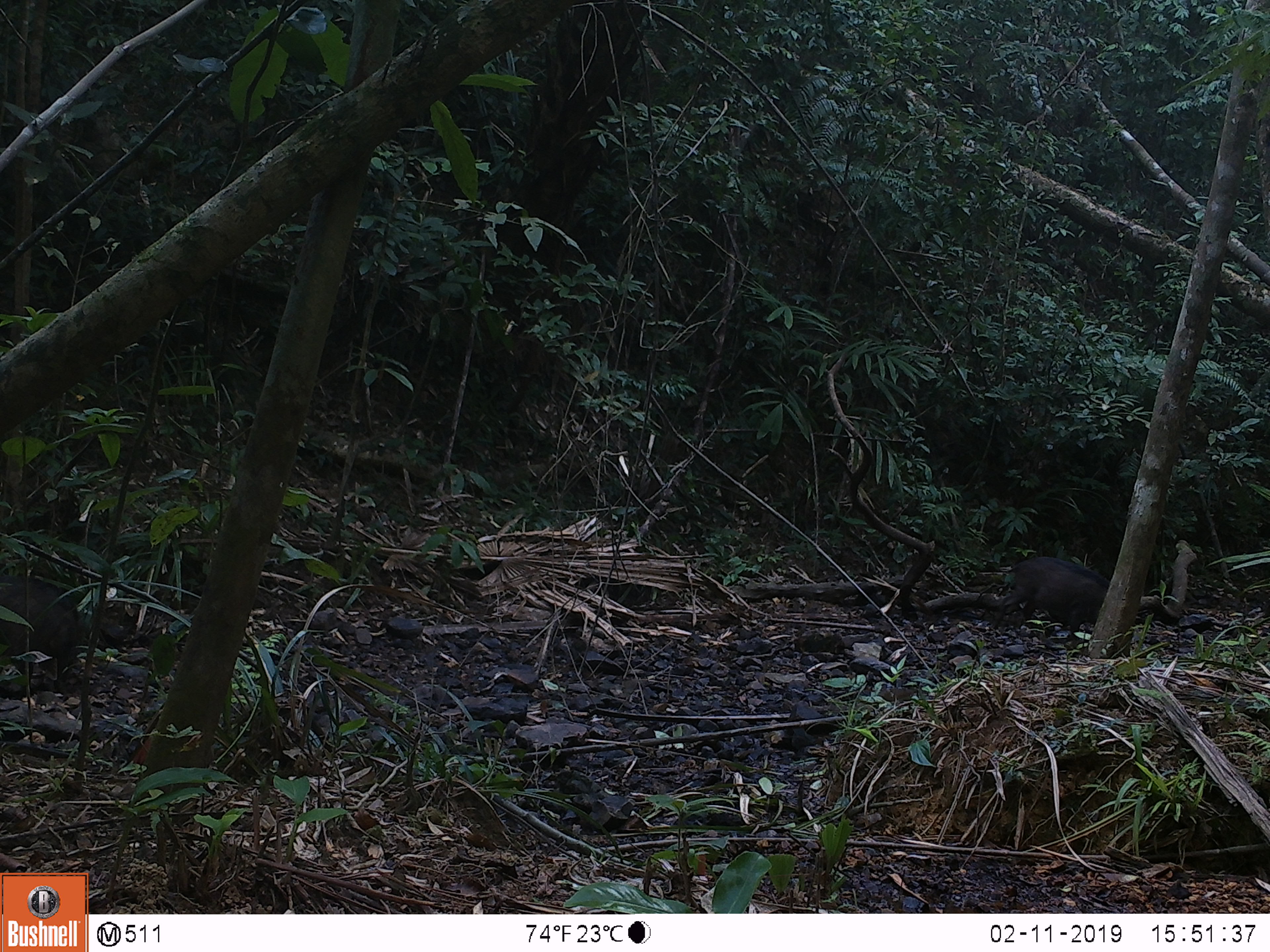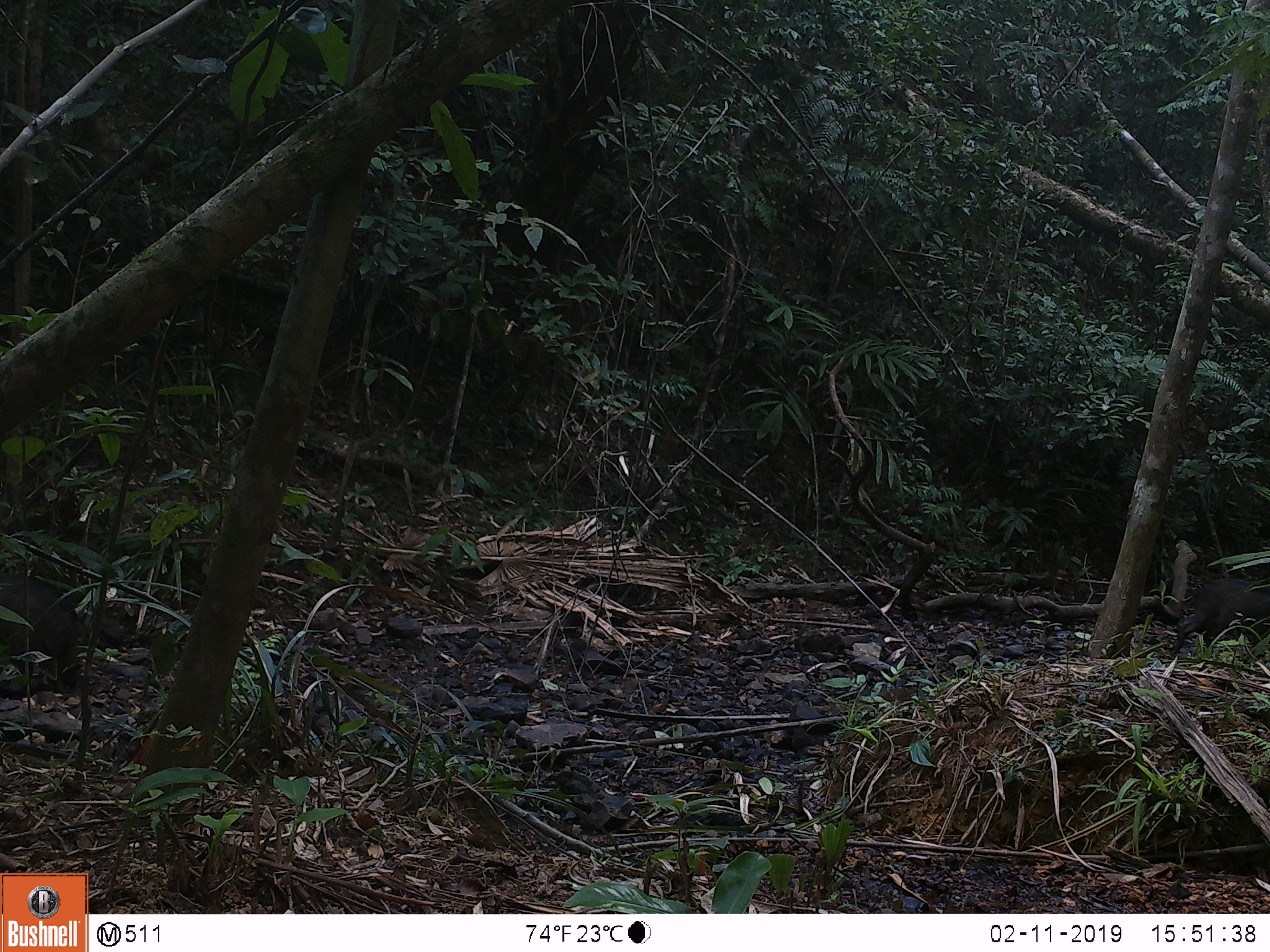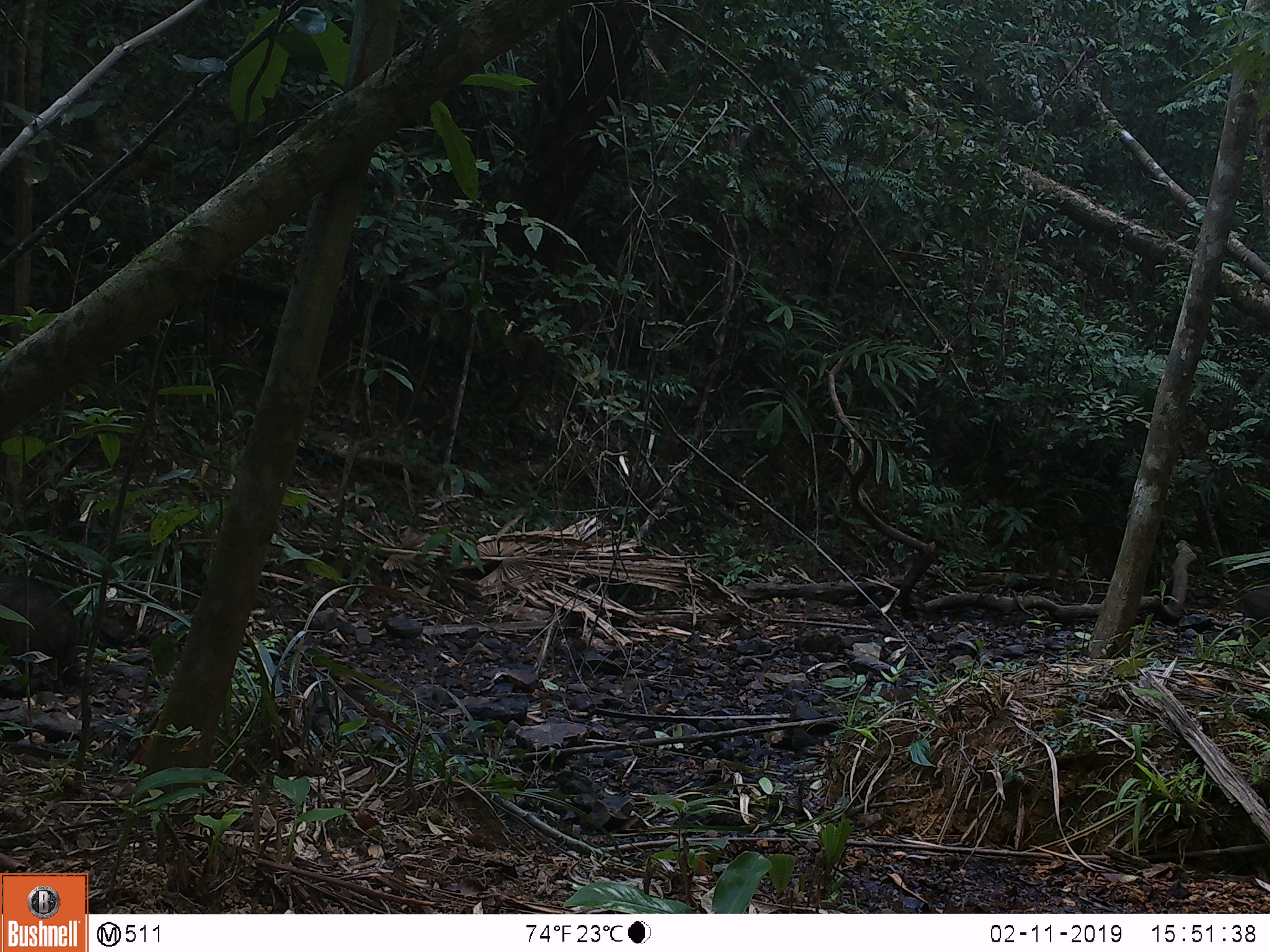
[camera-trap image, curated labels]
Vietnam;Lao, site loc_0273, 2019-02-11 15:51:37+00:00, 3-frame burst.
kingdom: Animalia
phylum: Chordata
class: Mammalia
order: Artiodactyla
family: Suidae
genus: Sus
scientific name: Sus scrofa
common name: eurasian wild pig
Eurasian wild pig (Sus scrofa). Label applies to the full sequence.